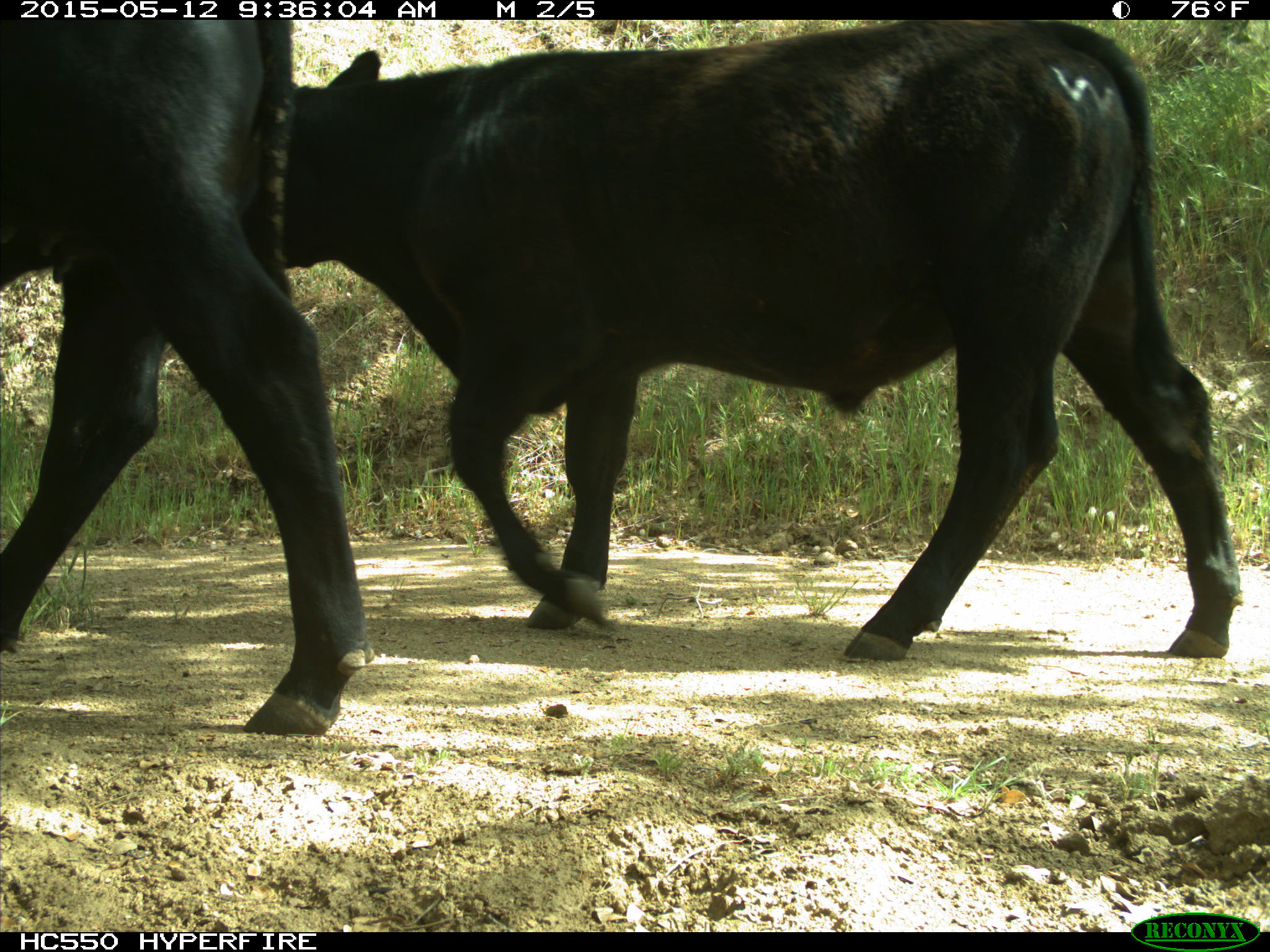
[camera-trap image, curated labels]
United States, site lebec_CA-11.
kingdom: Animalia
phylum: Chordata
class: Mammalia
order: Artiodactyla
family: Bovidae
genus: Bos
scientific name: Bos taurus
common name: domestic cow